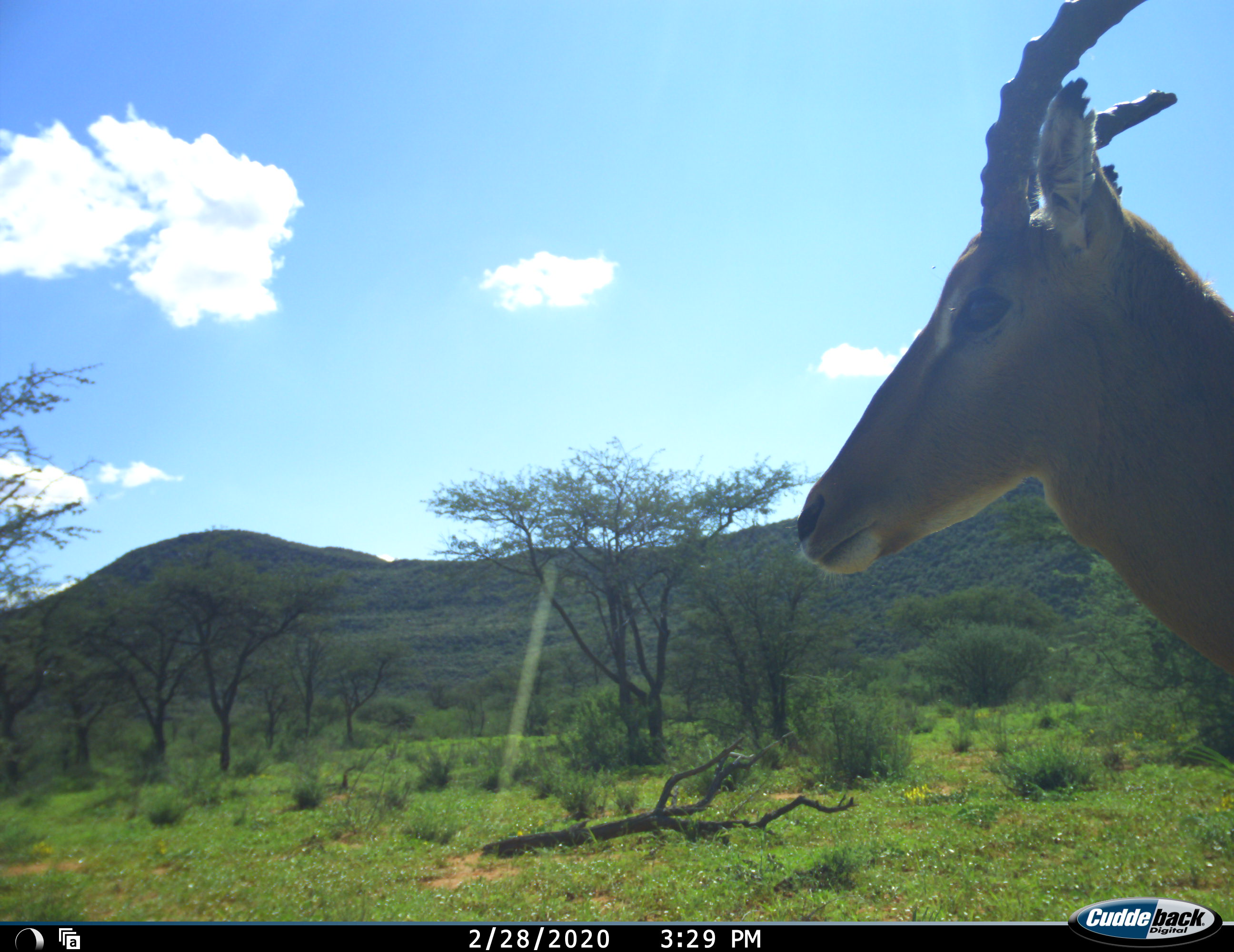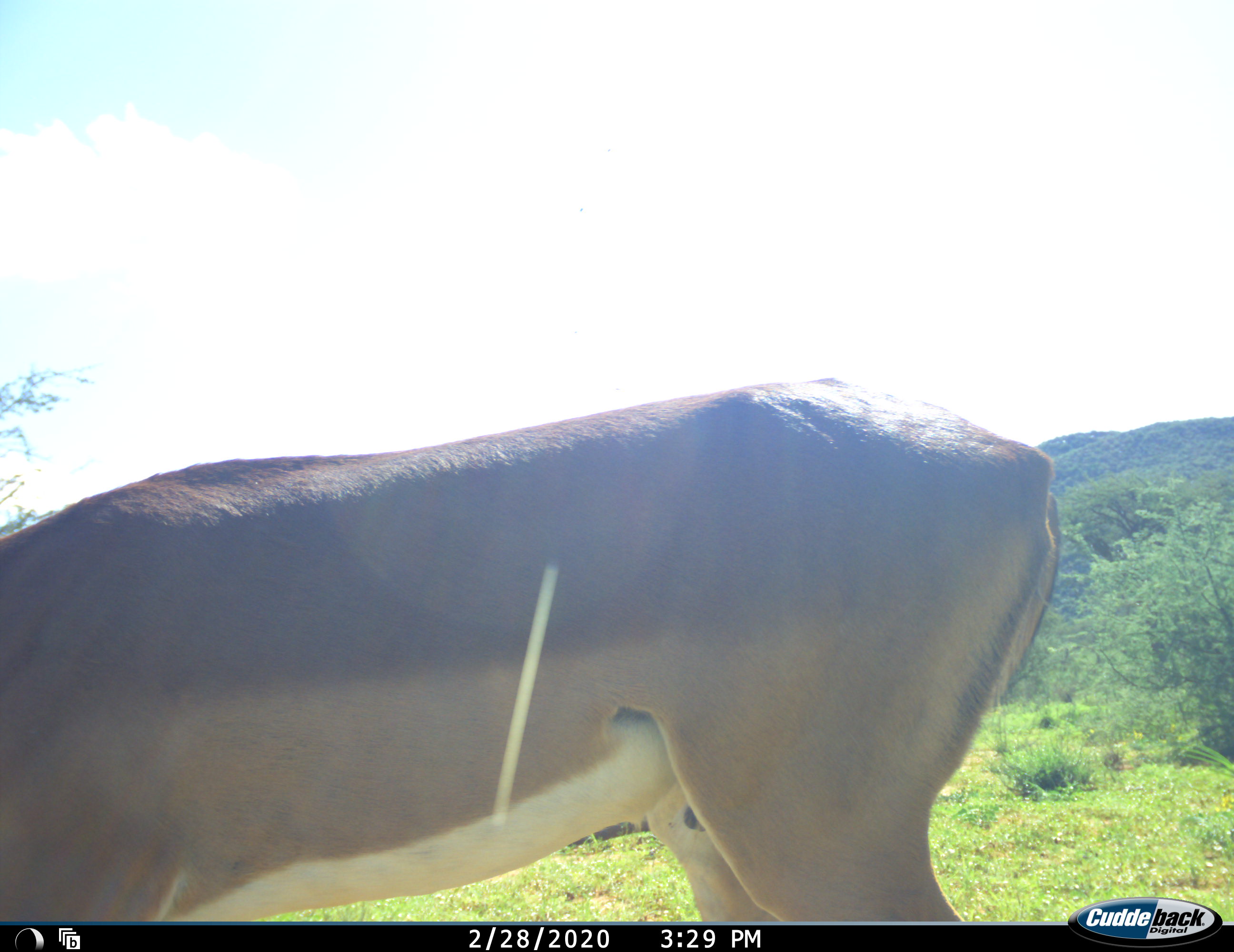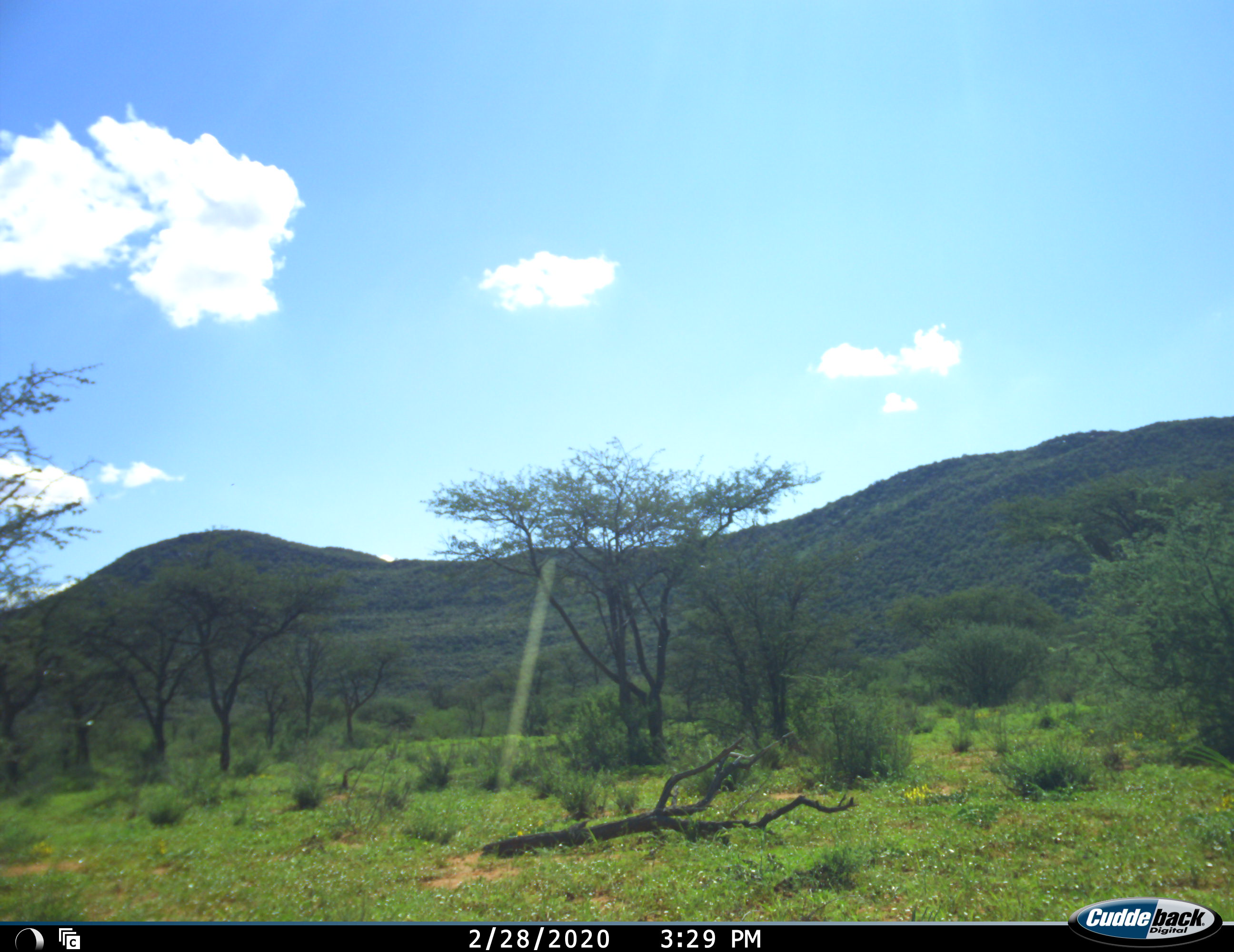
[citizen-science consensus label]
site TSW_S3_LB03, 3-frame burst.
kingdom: Animalia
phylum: Chordata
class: Mammalia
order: Artiodactyla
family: Bovidae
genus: Aepyceros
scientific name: Aepyceros melampus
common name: impala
Impala (Aepyceros melampus), count 1. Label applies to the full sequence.